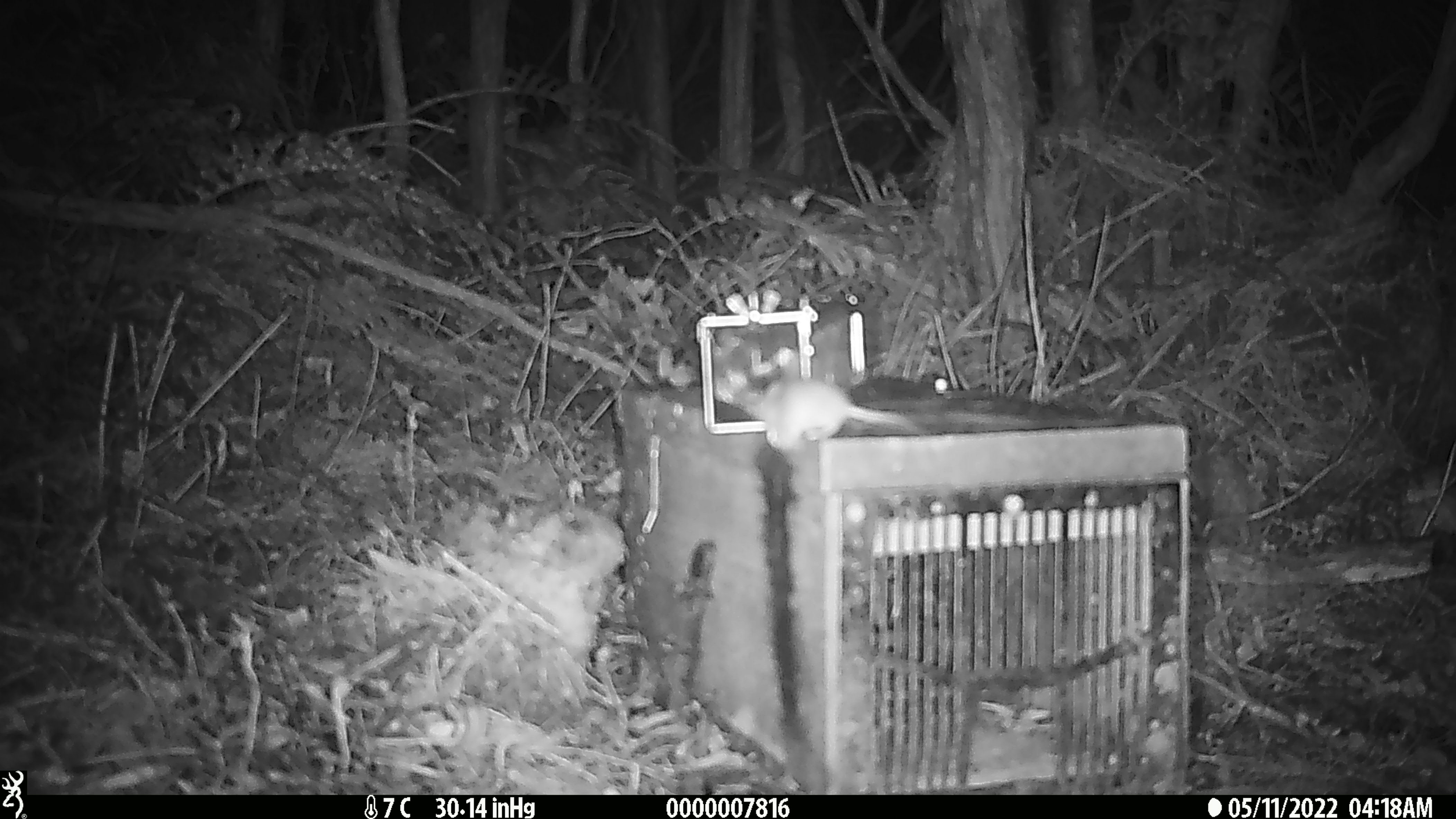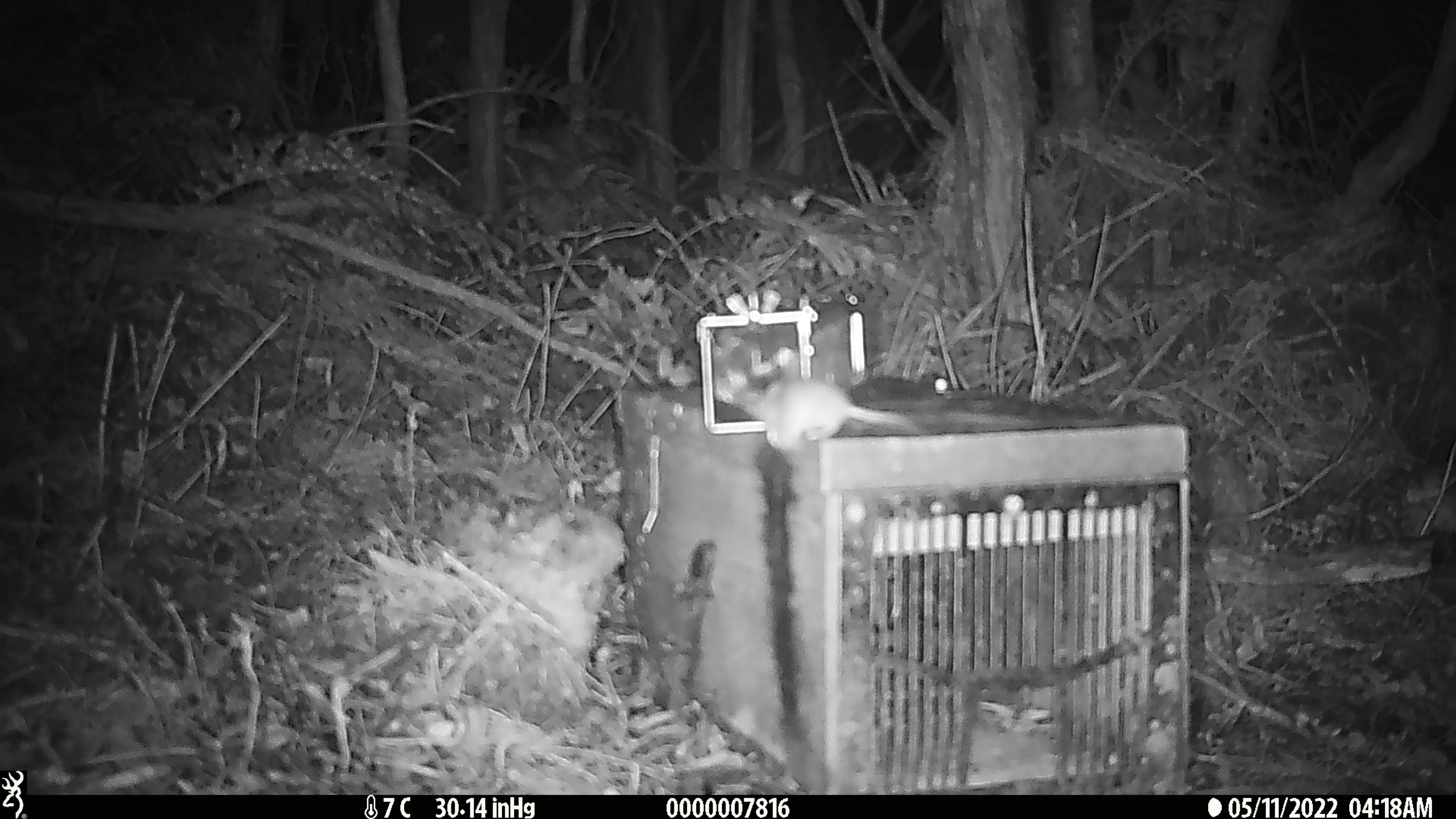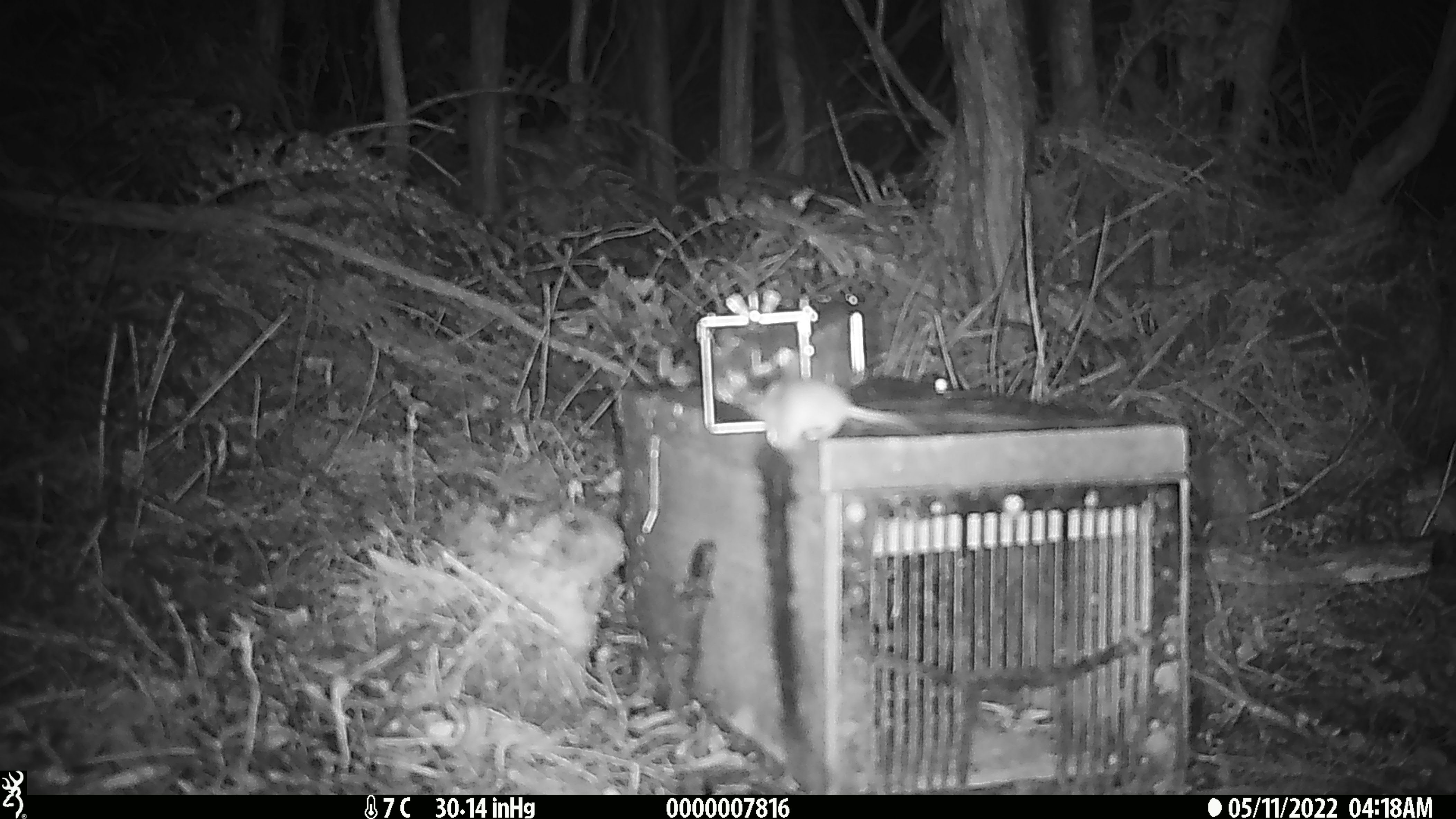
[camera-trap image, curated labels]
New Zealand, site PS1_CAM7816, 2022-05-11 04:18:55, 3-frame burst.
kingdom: Animalia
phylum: Chordata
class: Mammalia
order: Rodentia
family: Muridae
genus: Mus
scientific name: Mus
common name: mouse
Mouse (Mus).